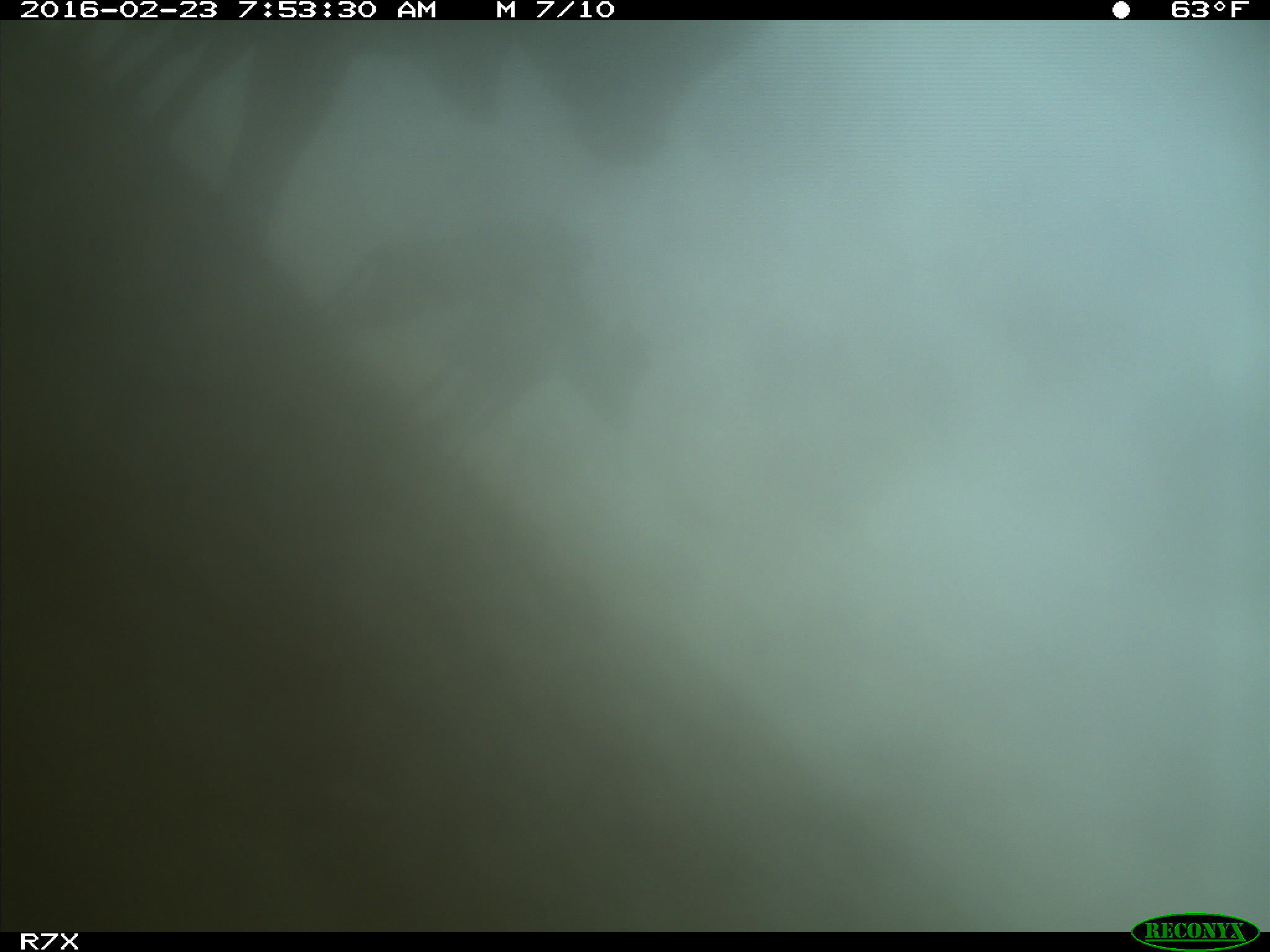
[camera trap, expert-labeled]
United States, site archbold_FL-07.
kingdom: Animalia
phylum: Chordata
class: Mammalia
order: Artiodactyla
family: Bovidae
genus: Bos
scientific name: Bos taurus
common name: domestic cow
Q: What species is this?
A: Bos taurus (domestic cow).